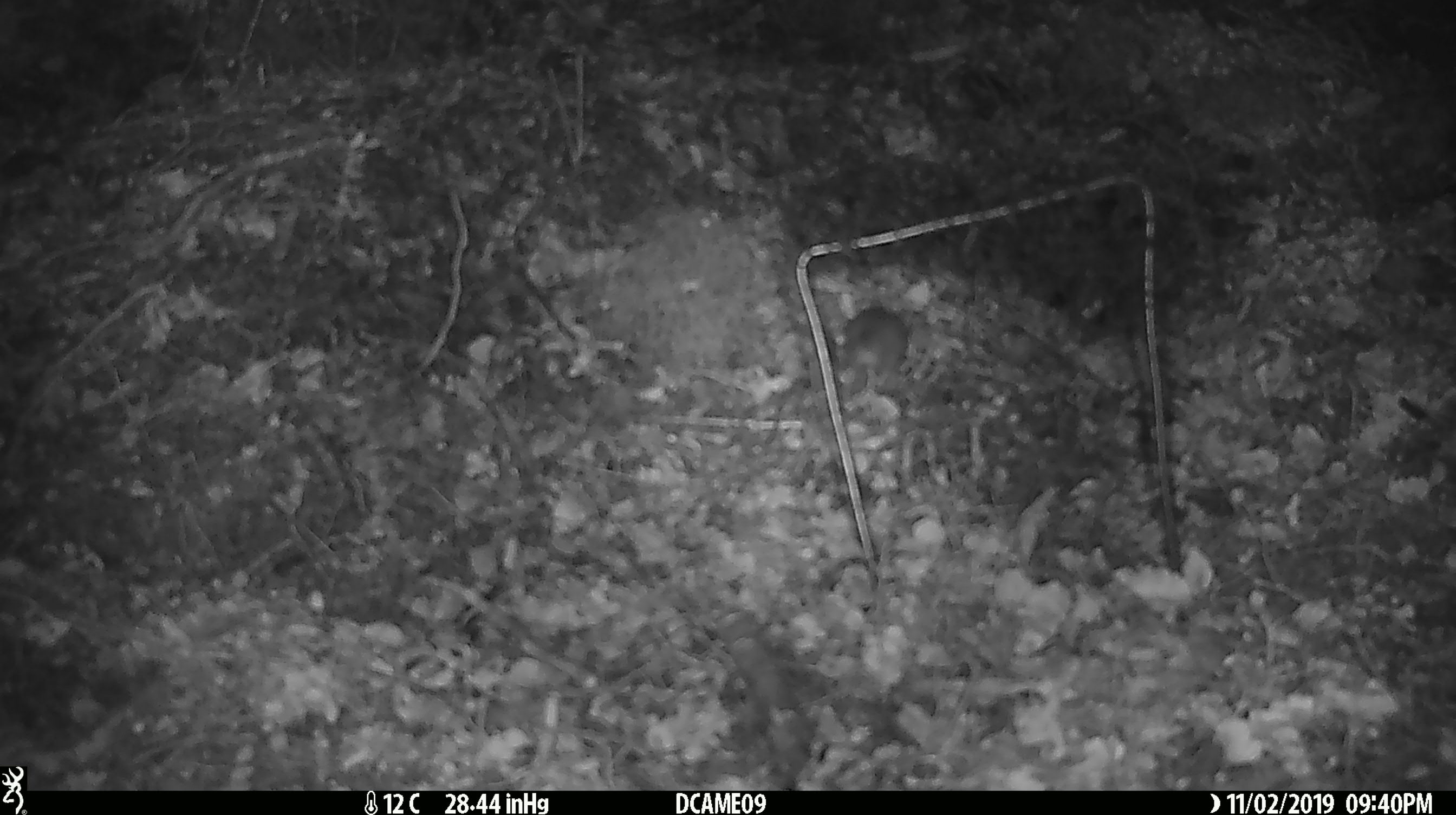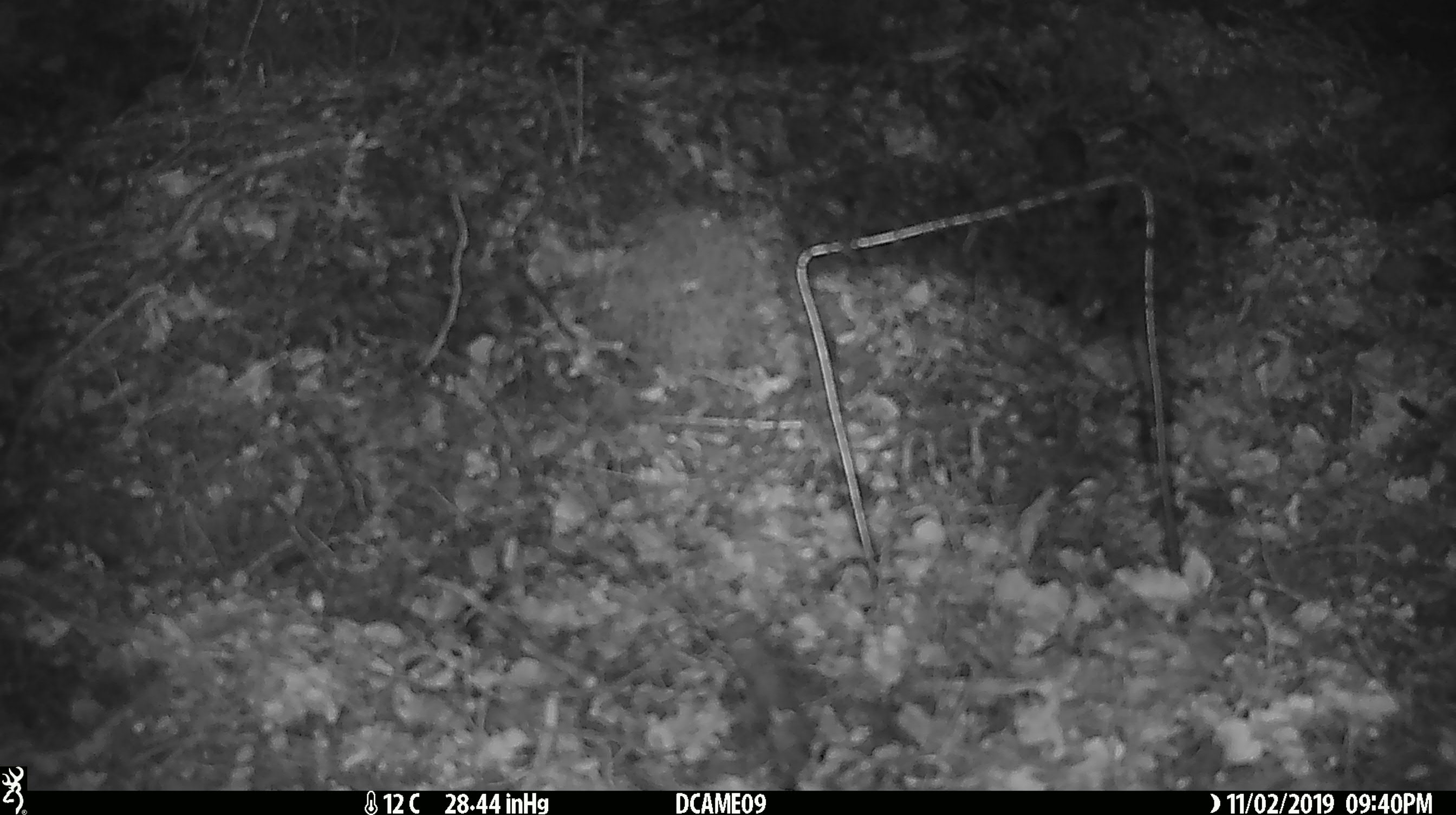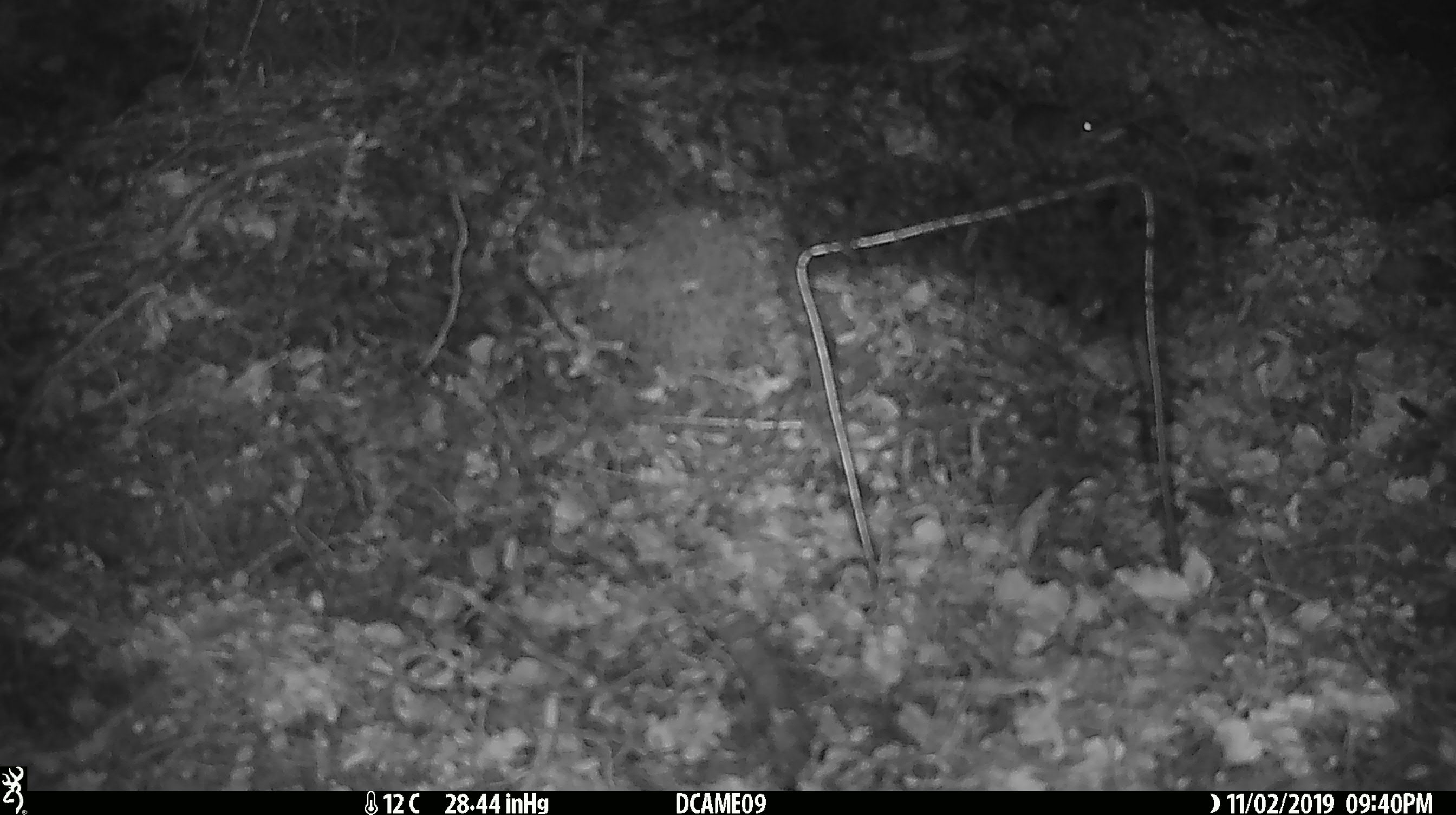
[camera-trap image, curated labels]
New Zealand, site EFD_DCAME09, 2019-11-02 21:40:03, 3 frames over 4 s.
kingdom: Animalia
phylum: Chordata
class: Mammalia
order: Rodentia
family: Muridae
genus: Mus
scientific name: Mus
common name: mouse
Mouse (Mus).